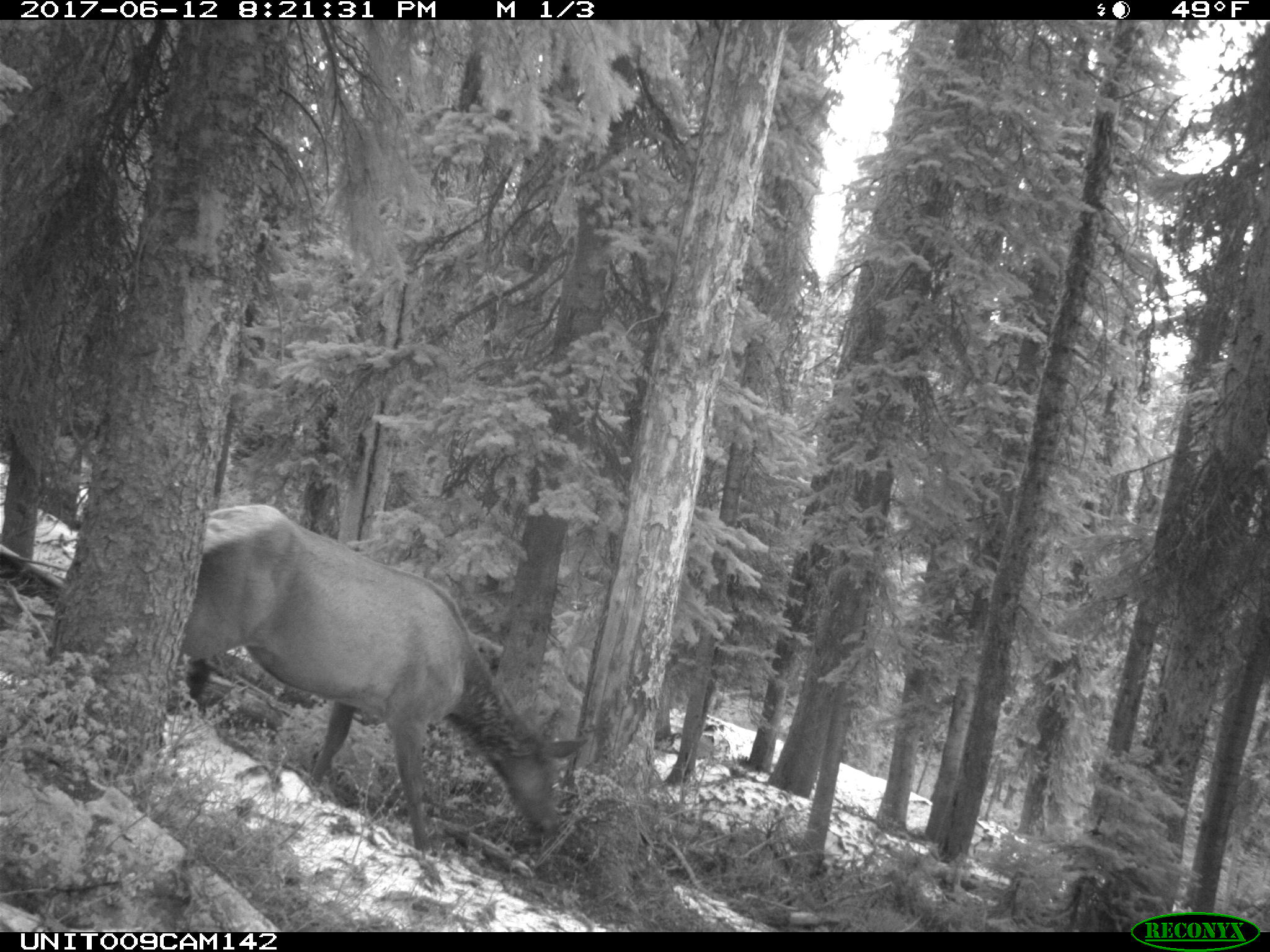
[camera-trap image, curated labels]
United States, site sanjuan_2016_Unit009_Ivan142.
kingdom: Animalia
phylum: Chordata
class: Mammalia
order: Artiodactyla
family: Cervidae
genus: Cervus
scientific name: Cervus elaphus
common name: red deer